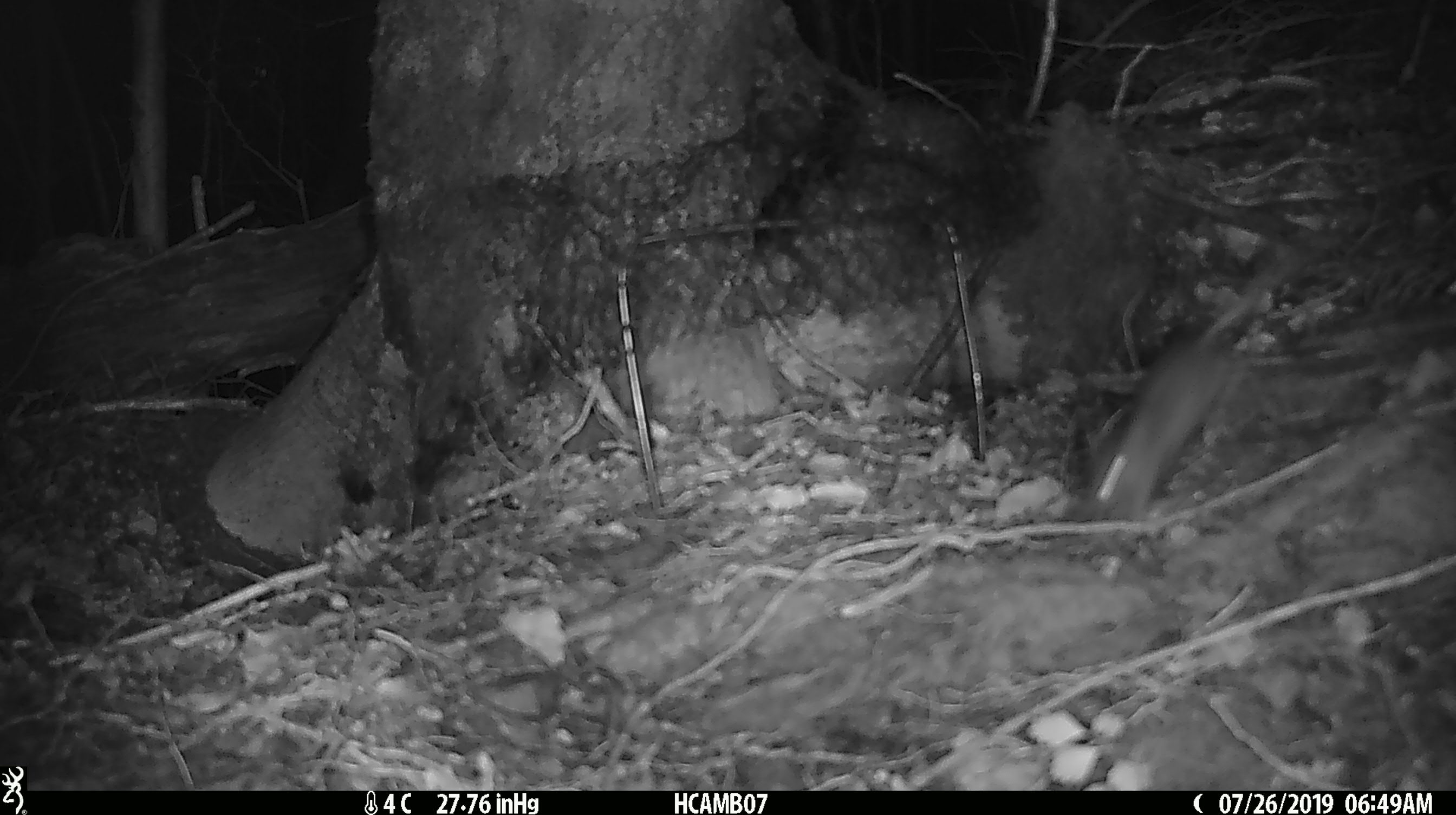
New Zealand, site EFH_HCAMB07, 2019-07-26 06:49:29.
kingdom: Animalia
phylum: Chordata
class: Mammalia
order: Rodentia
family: Muridae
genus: Mus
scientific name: Mus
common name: mouse